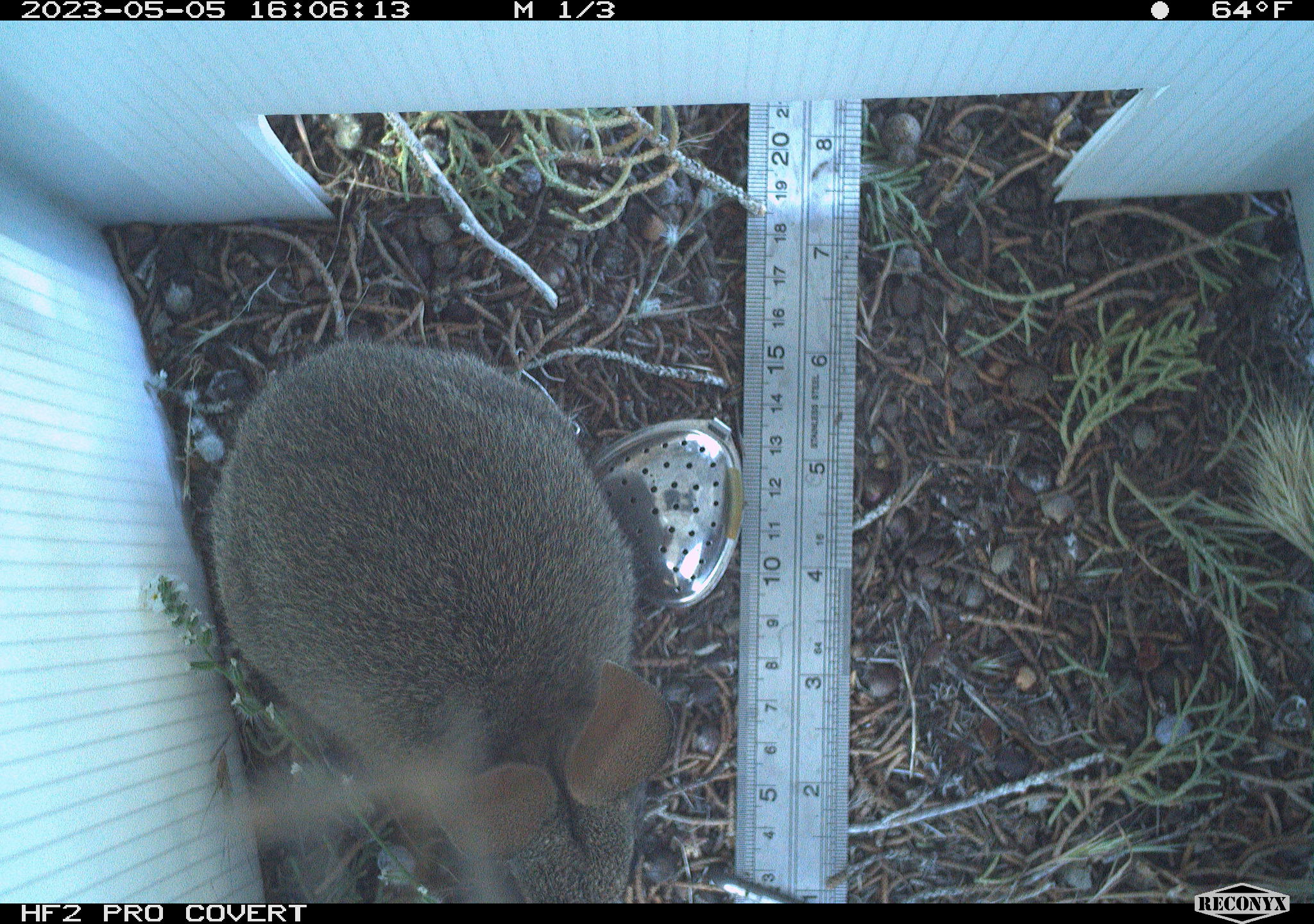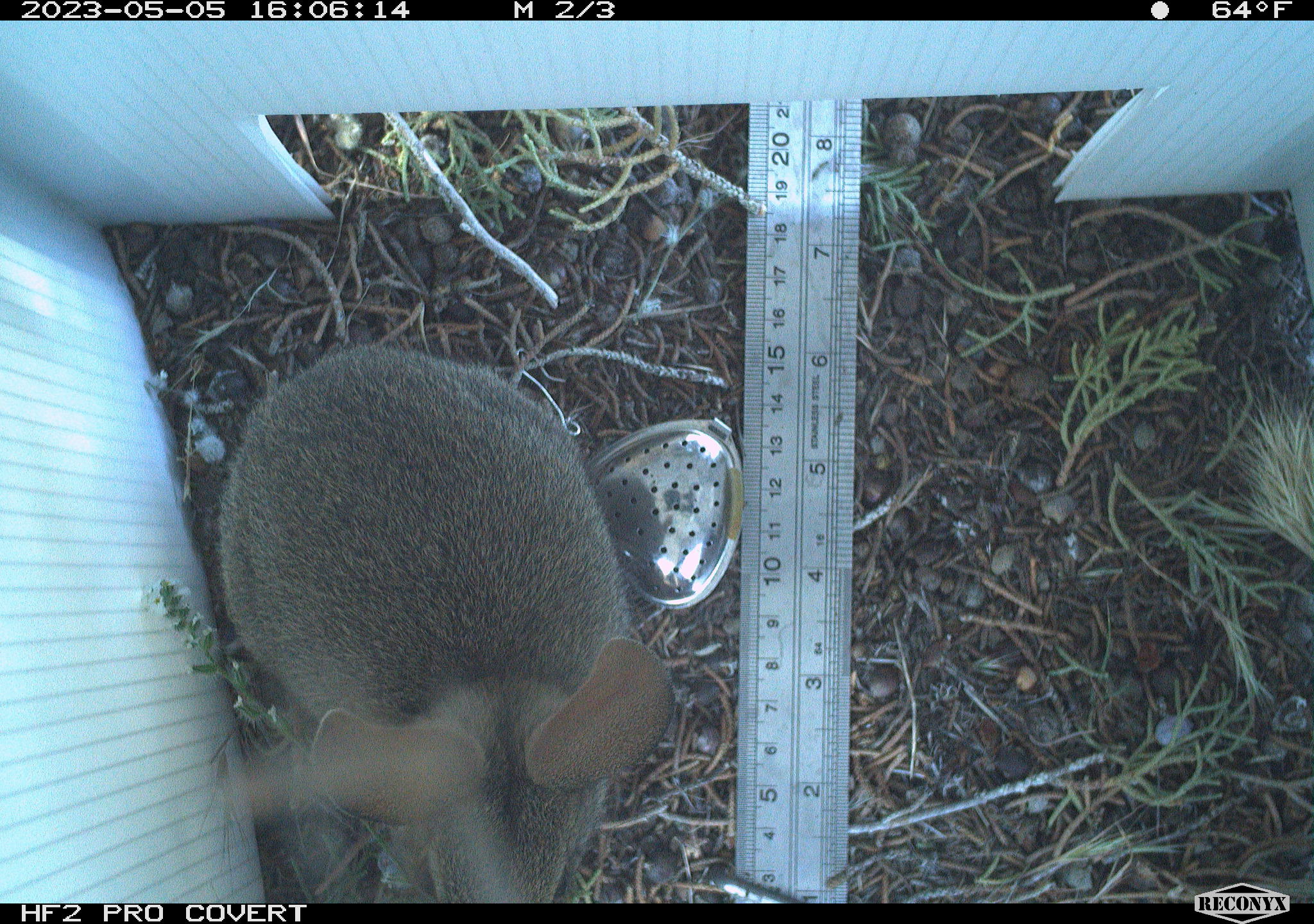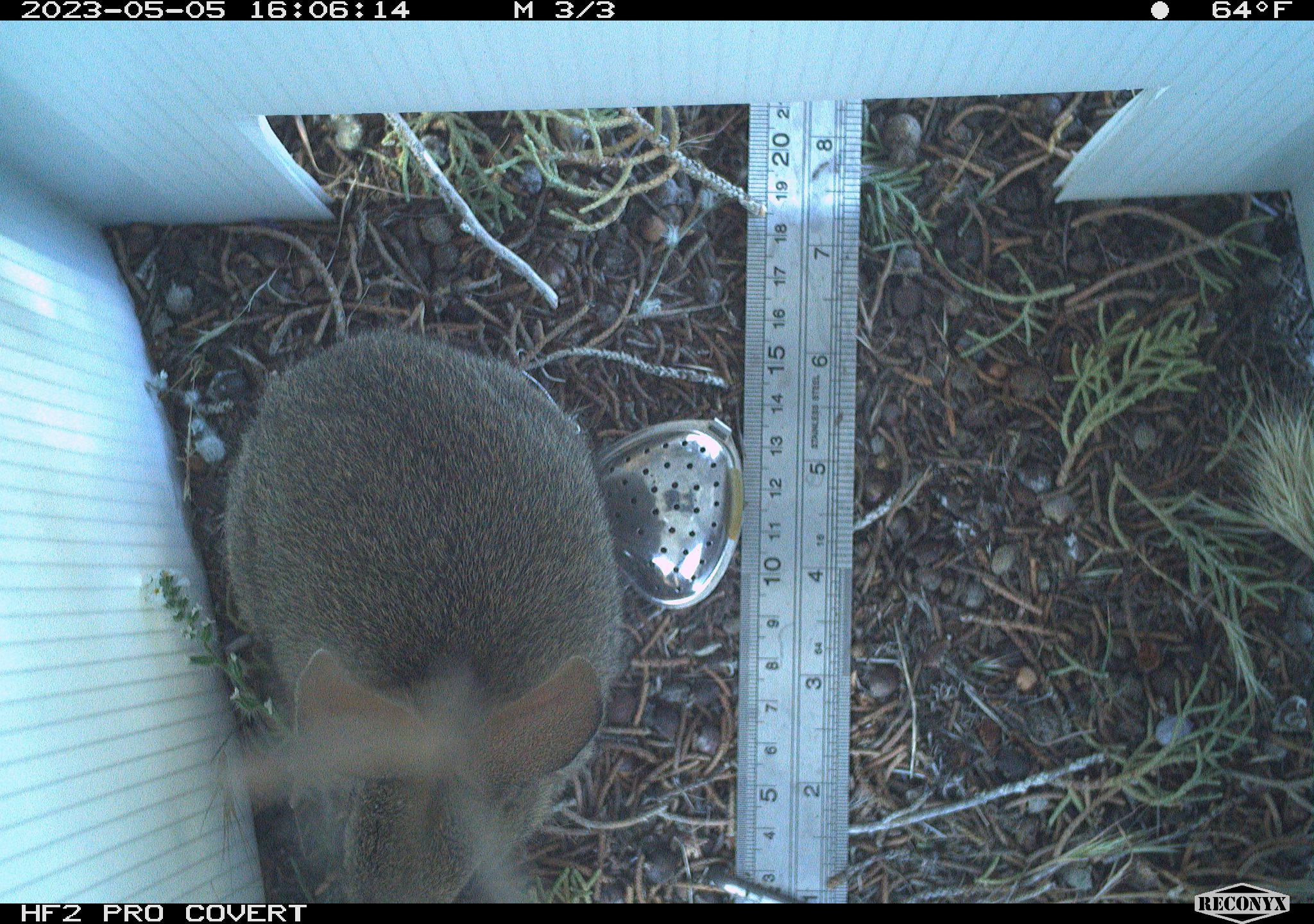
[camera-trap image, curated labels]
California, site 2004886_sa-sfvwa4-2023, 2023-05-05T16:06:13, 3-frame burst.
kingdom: Animalia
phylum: Chordata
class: Mammalia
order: Lagomorpha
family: Leporidae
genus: Sylvilagus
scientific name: Sylvilagus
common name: cottontail rabbits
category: sylvilagus species